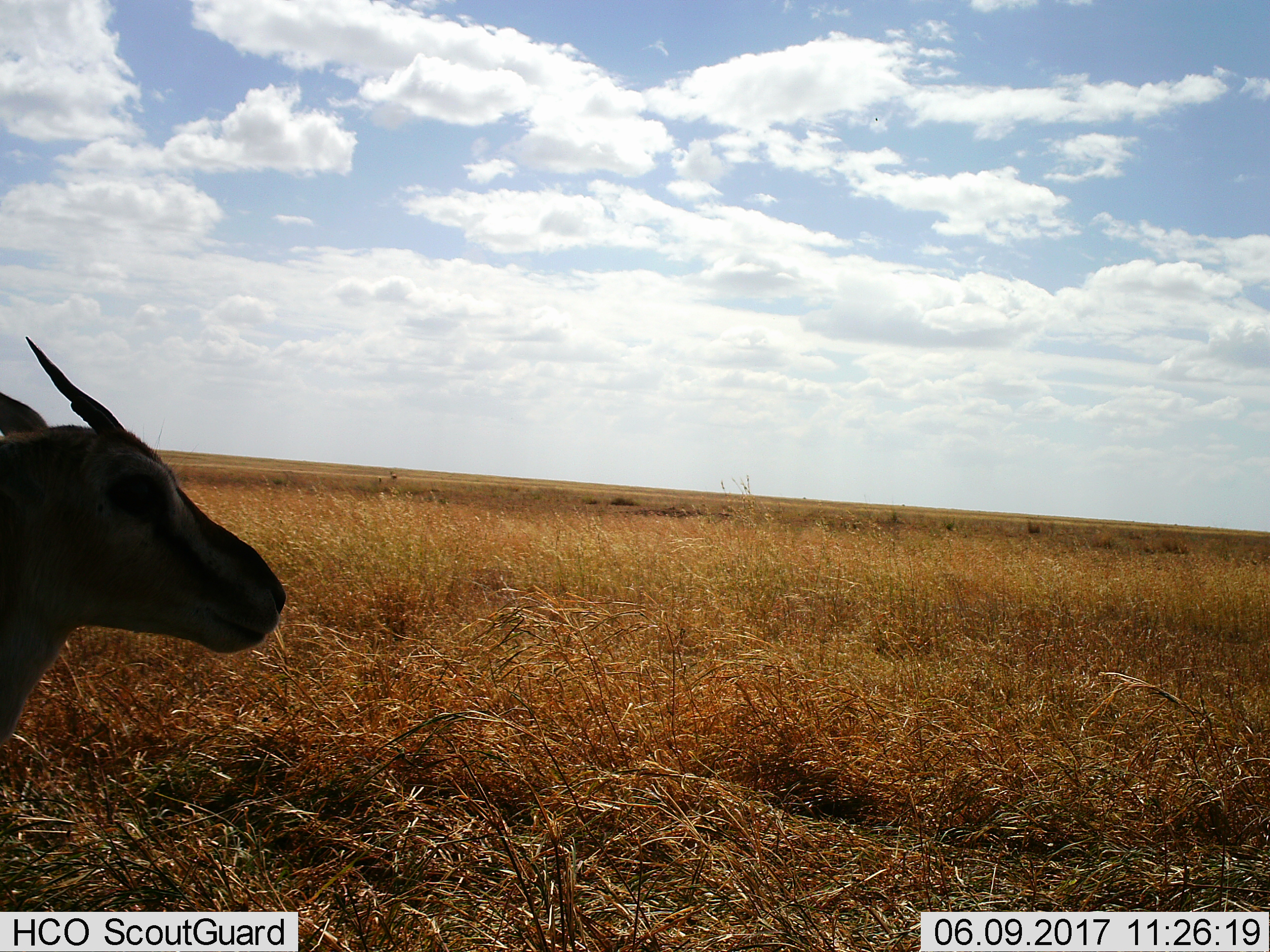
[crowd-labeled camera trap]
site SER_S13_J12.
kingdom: Animalia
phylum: Chordata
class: Mammalia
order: Artiodactyla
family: Bovidae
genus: Eudorcas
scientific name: Eudorcas thomsonii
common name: thomson's gazelle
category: gazellethomsons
Gazellethomsons (thomson's gazelle) (Eudorcas thomsonii), count 1. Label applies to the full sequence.